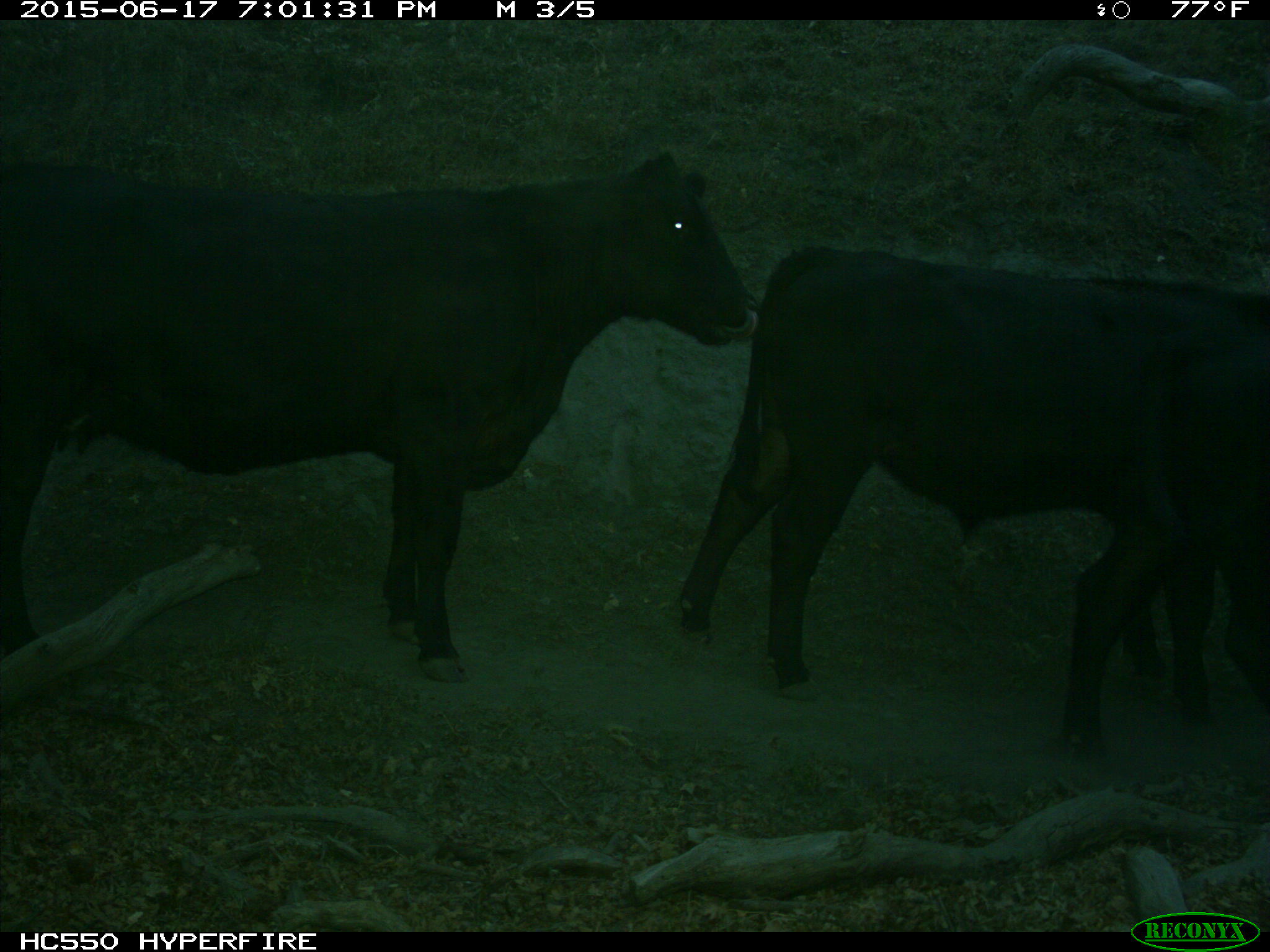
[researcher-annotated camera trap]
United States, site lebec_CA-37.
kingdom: Animalia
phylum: Chordata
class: Mammalia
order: Artiodactyla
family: Bovidae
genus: Bos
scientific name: Bos taurus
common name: domestic cow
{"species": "Bos taurus (domestic cow)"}